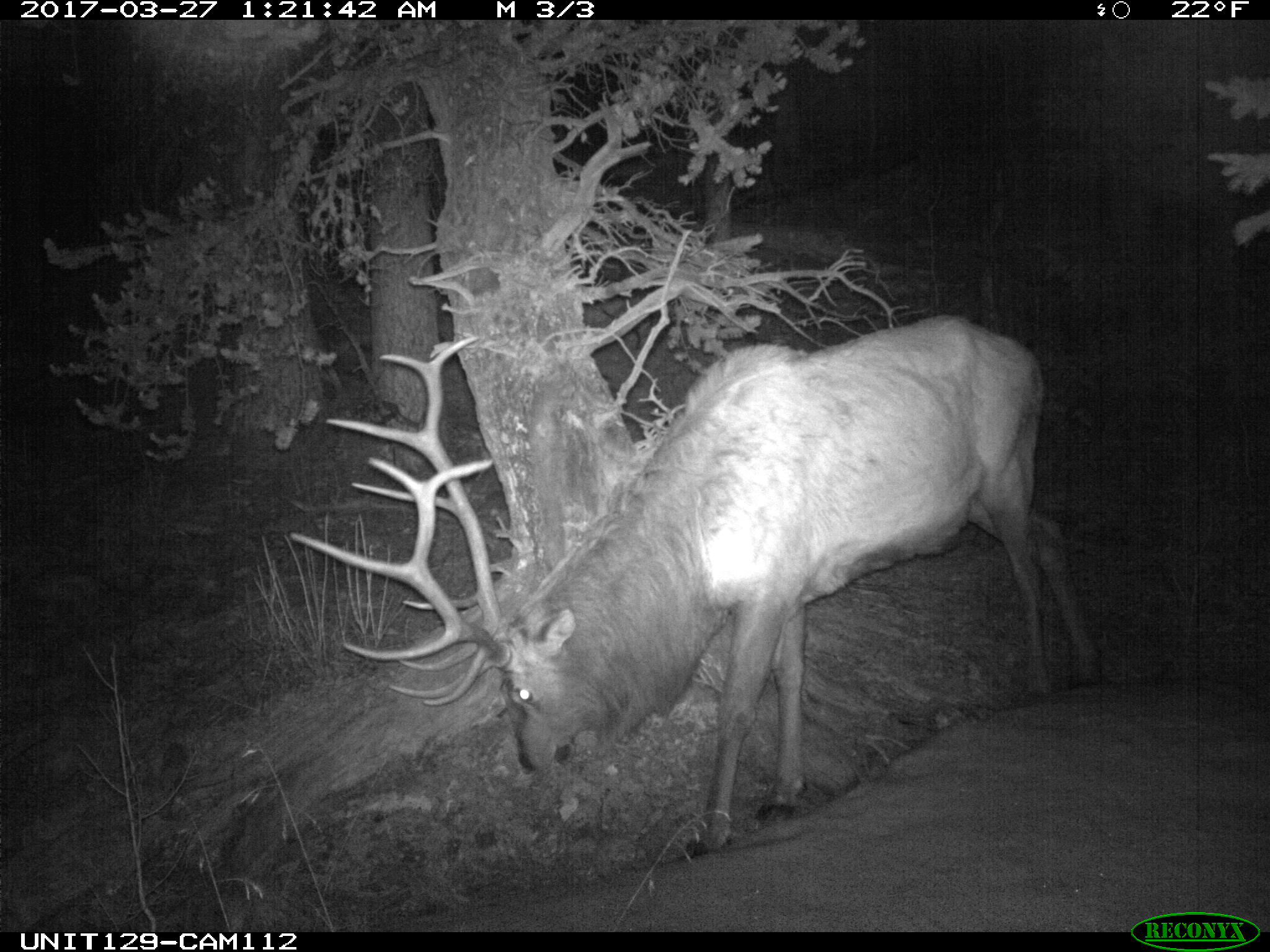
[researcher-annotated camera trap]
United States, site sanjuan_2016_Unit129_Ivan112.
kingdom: Animalia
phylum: Chordata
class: Mammalia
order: Artiodactyla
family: Cervidae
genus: Cervus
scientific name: Cervus elaphus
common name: red deer